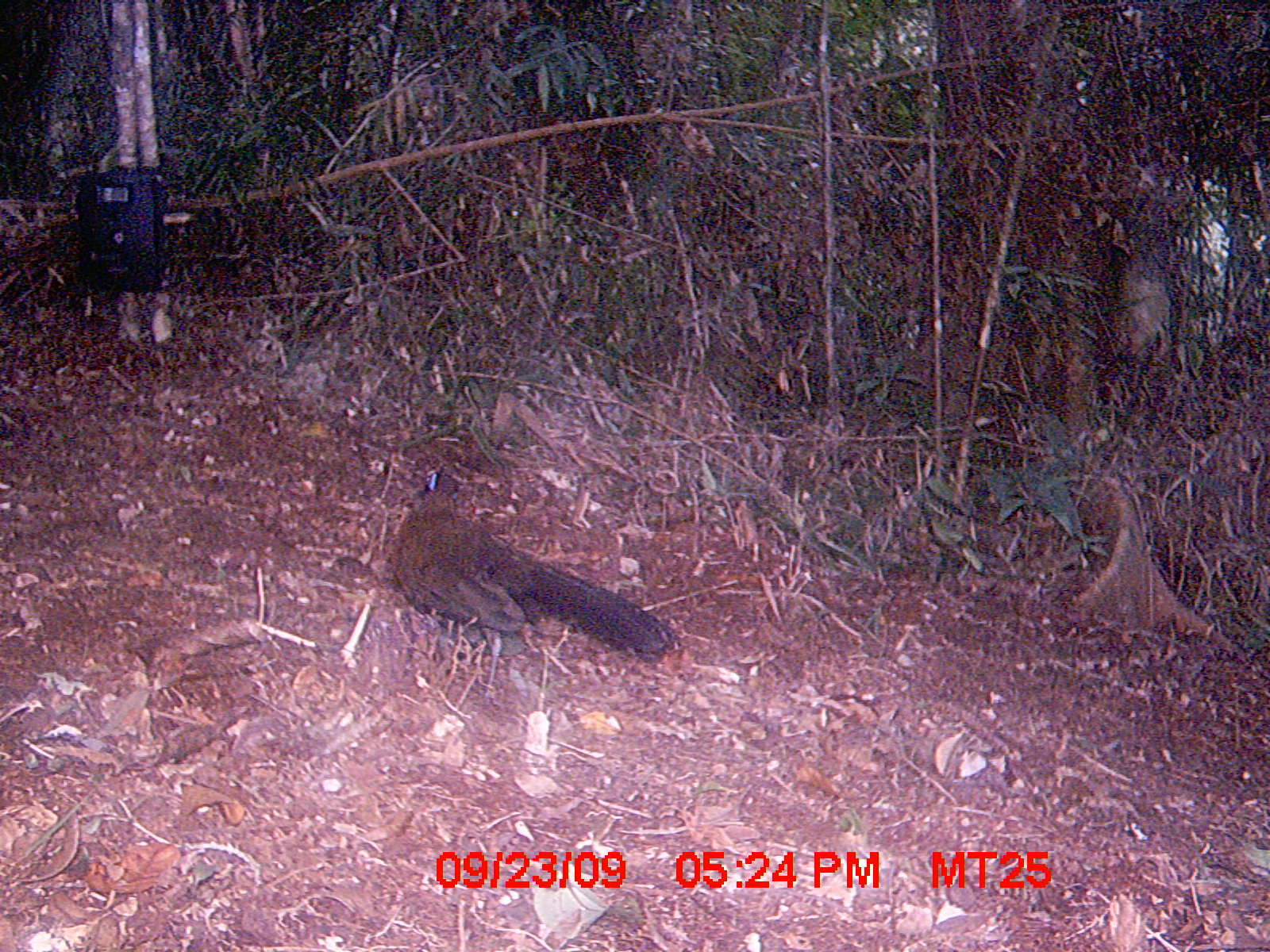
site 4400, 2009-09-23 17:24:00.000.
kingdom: Animalia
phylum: Chordata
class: Aves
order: Cuculiformes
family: Cuculidae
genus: Coua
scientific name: Coua serriana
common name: red-breasted coua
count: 1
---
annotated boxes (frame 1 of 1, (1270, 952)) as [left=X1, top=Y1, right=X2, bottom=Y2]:
coua serriana: [left=387, top=471, right=681, bottom=661]